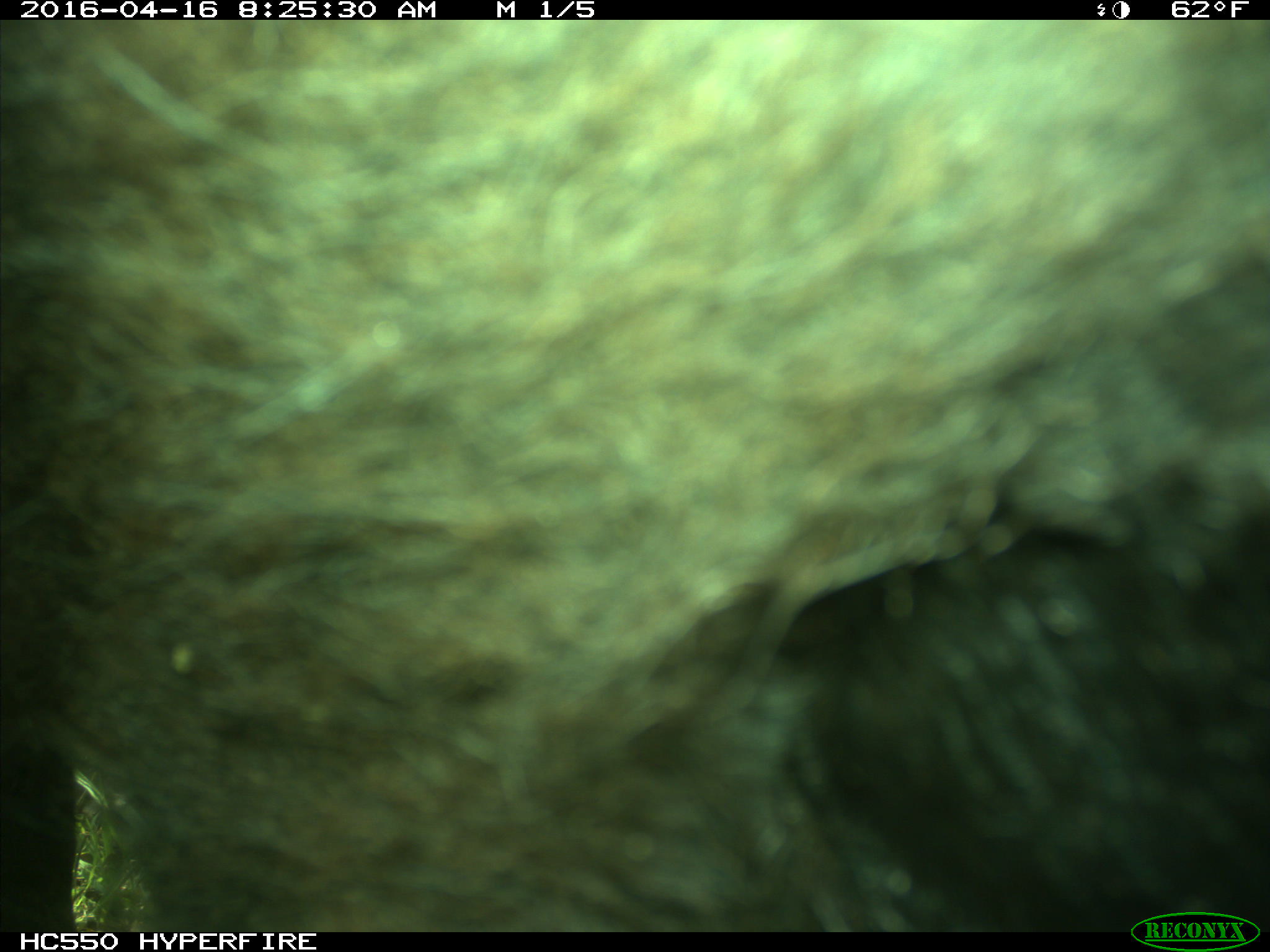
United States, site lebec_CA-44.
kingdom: Animalia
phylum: Chordata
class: Mammalia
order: Artiodactyla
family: Bovidae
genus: Bos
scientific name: Bos taurus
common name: domestic cow